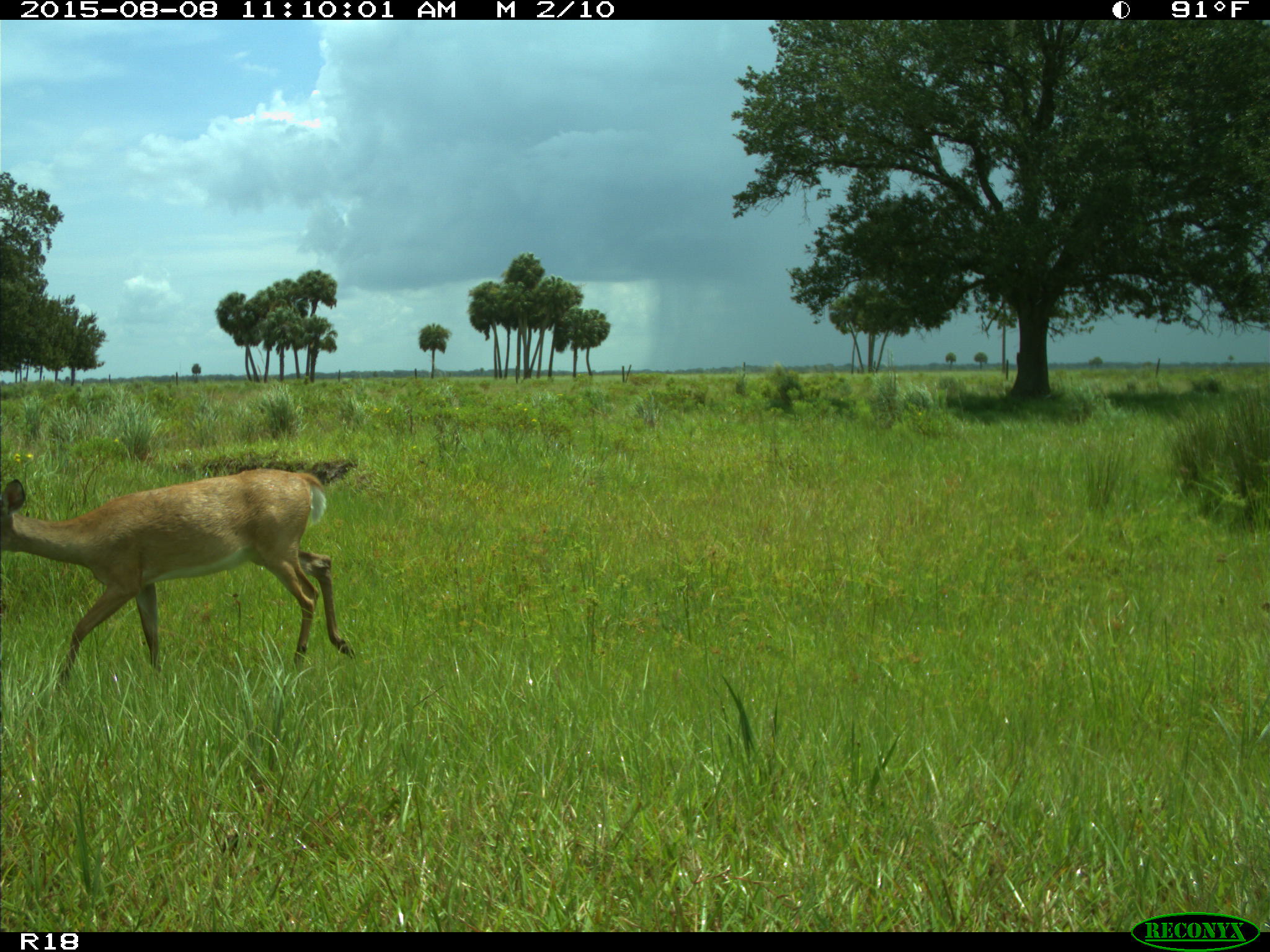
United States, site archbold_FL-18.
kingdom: Animalia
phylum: Chordata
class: Mammalia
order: Artiodactyla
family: Cervidae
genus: Odocoileus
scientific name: Odocoileus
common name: deer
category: unidentified deer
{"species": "unidentified deer (deer) (Odocoileus)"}